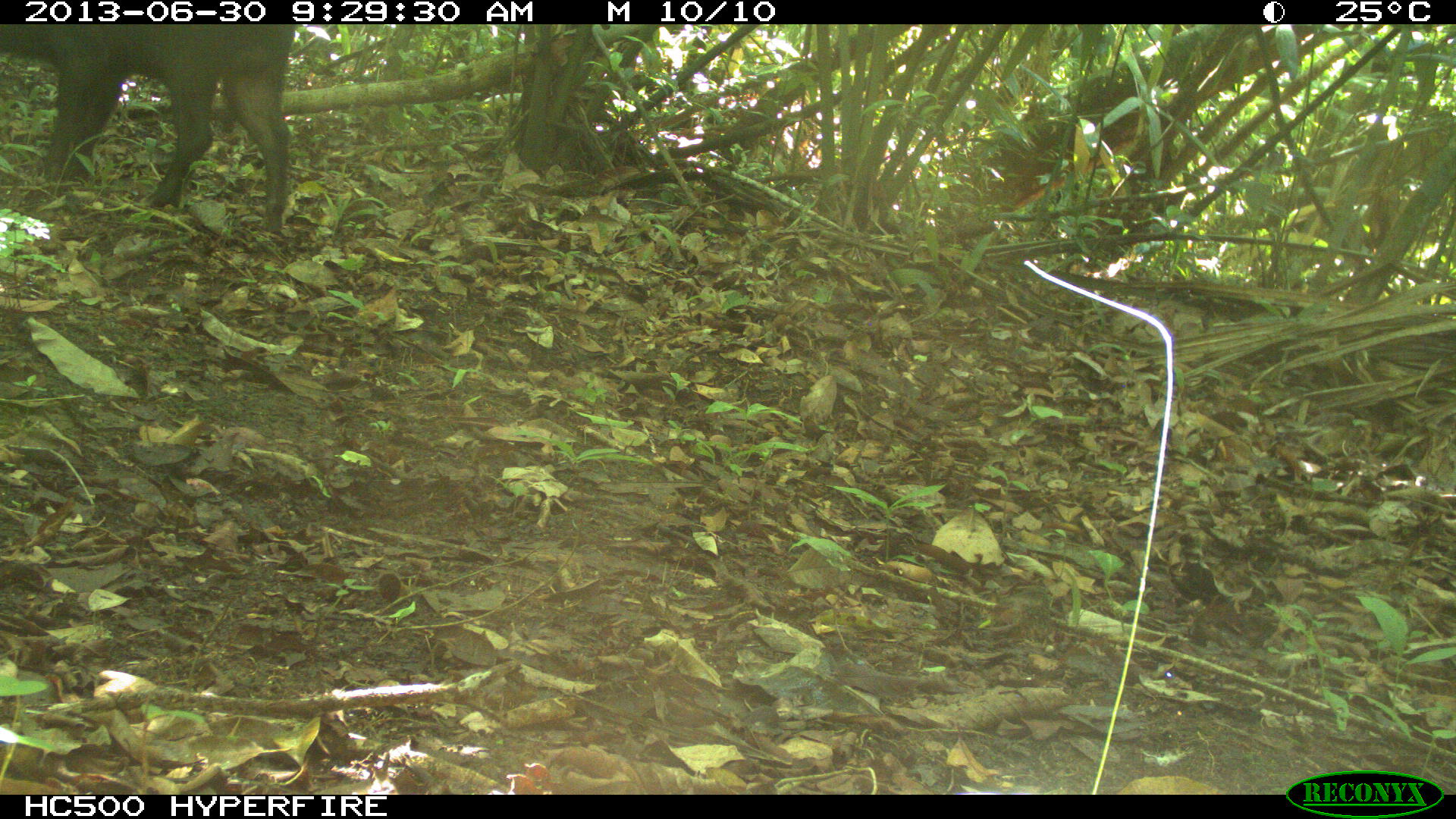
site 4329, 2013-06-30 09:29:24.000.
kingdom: Animalia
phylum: Chordata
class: Mammalia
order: Artiodactyla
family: Tayassuidae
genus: Tayassu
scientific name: Tayassu pecari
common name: white-lipped peccary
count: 5